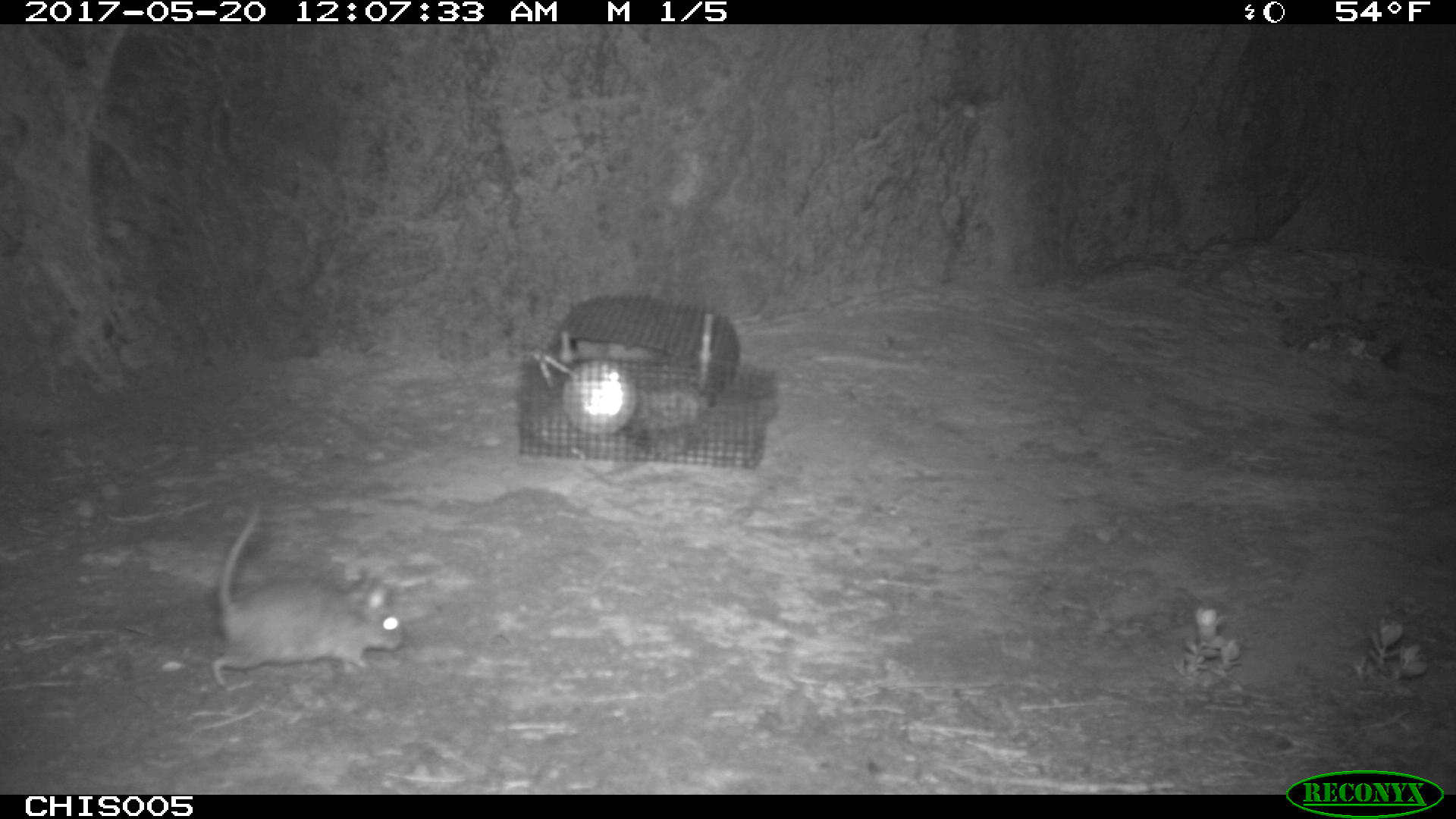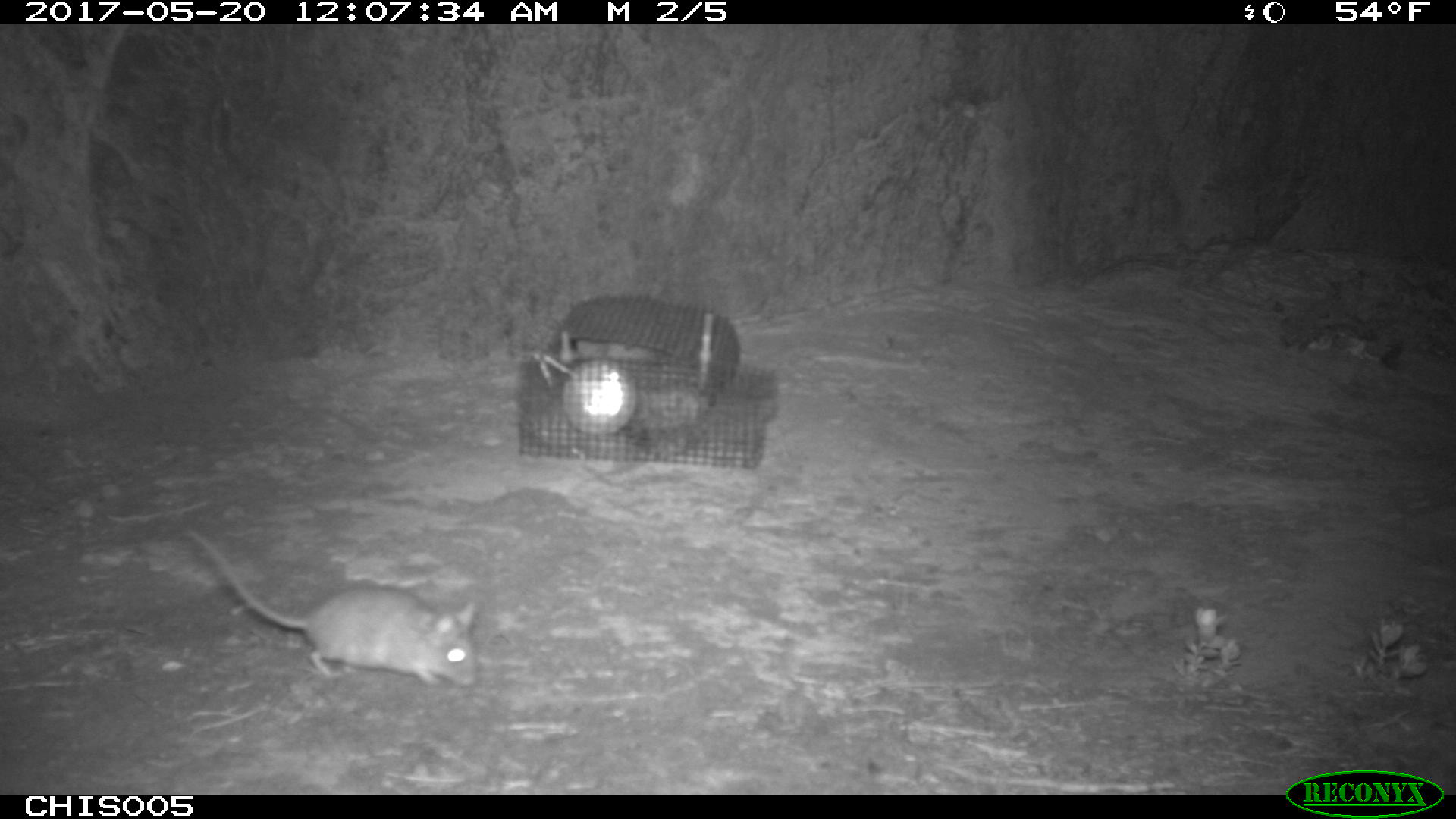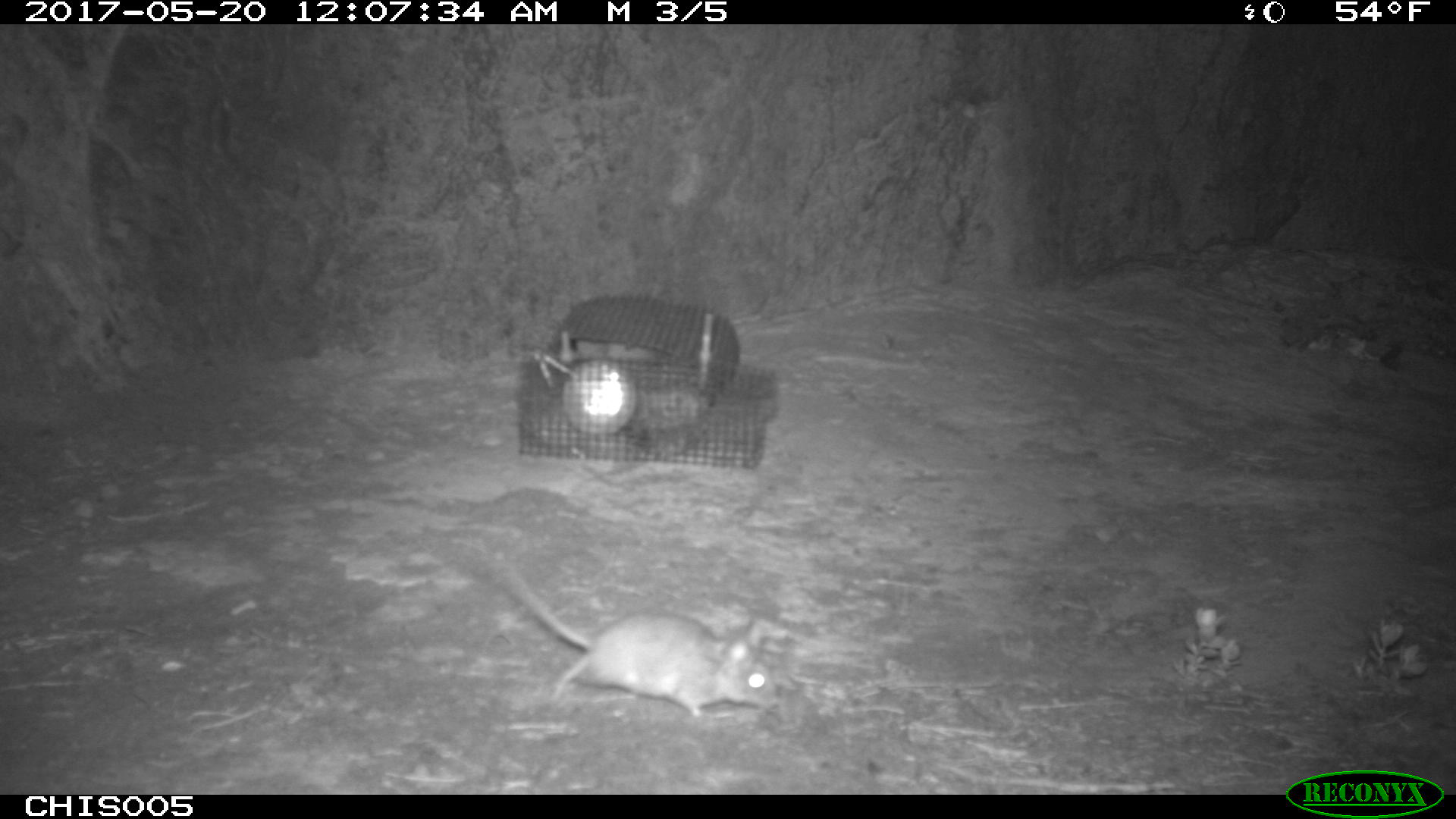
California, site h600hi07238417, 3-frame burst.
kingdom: Animalia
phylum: Chordata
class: Mammalia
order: Rodentia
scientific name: Rodentia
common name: rodent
Rodent (Rodentia).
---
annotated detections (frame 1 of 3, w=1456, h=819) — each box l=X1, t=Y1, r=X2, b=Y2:
rodent: l=210, t=504, r=403, b=688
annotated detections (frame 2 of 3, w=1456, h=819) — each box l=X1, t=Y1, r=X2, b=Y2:
rodent: l=188, t=529, r=475, b=686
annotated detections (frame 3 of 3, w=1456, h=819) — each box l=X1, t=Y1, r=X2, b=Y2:
rodent: l=480, t=544, r=779, b=720